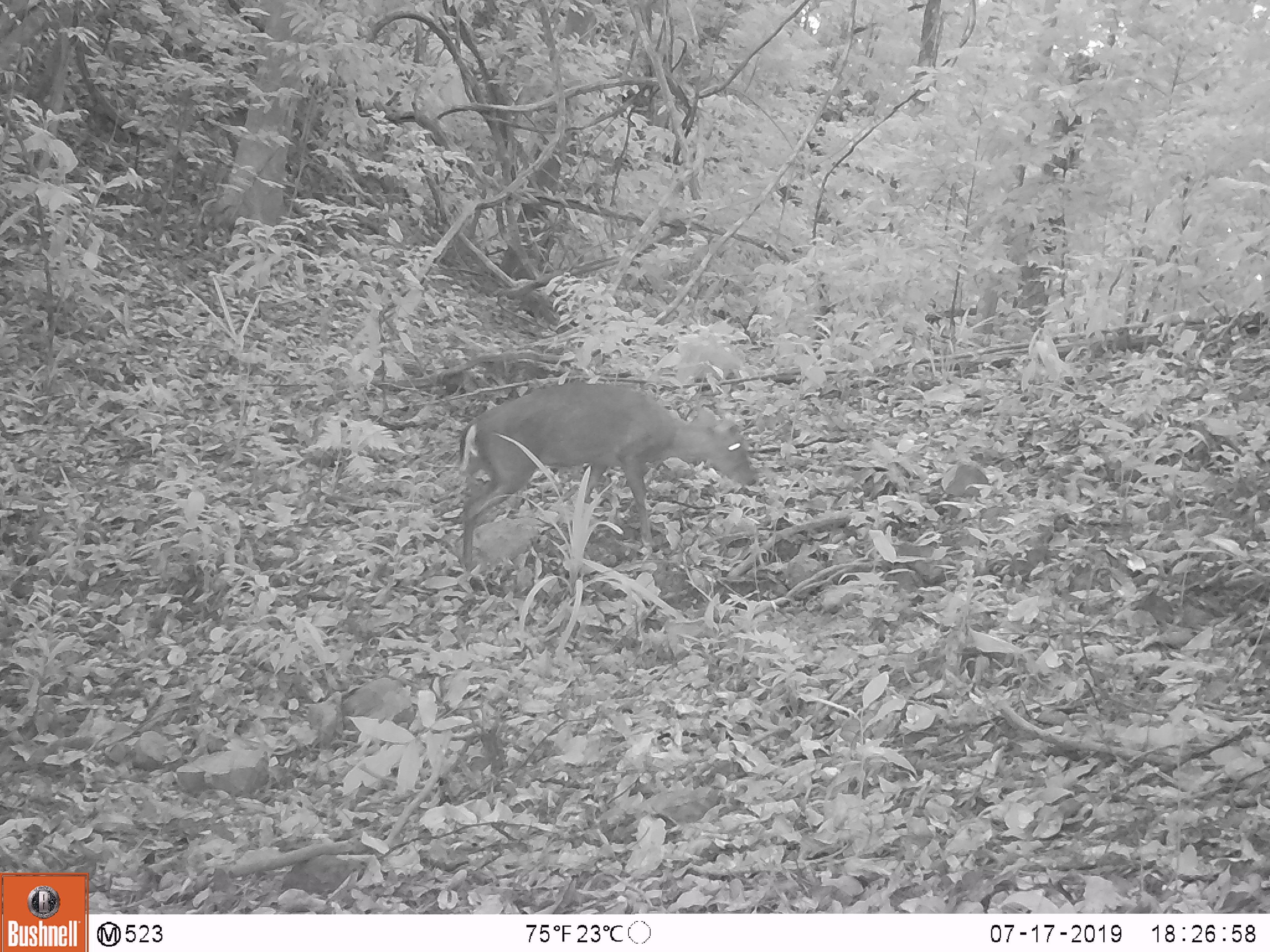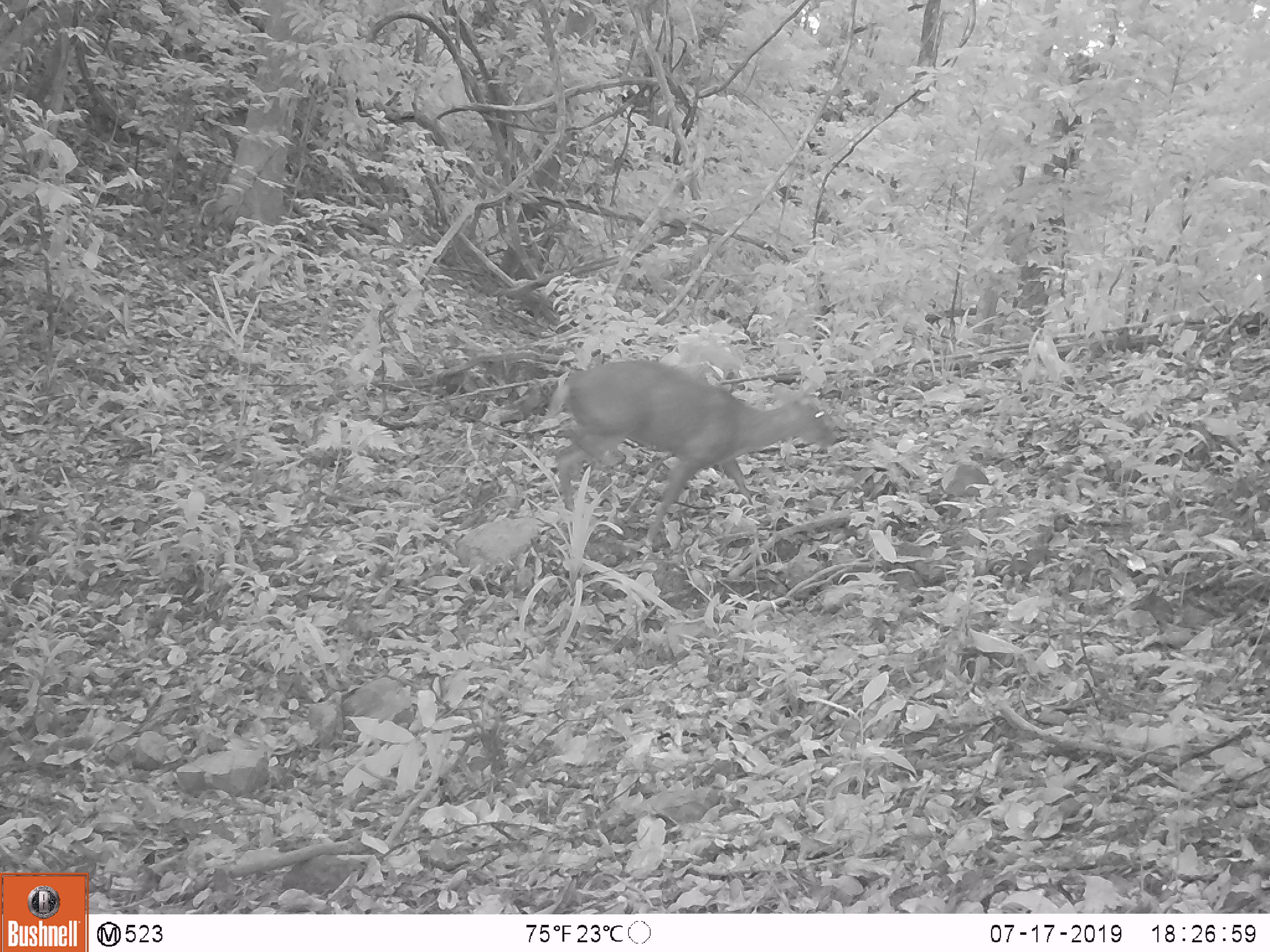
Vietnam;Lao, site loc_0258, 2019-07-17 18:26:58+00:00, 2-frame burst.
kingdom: Animalia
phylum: Chordata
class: Mammalia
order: Artiodactyla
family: Cervidae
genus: Muntiacus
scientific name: Muntiacus rooseveltorum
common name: roosevelt's muntjac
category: roosevelts muntjac group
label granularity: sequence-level